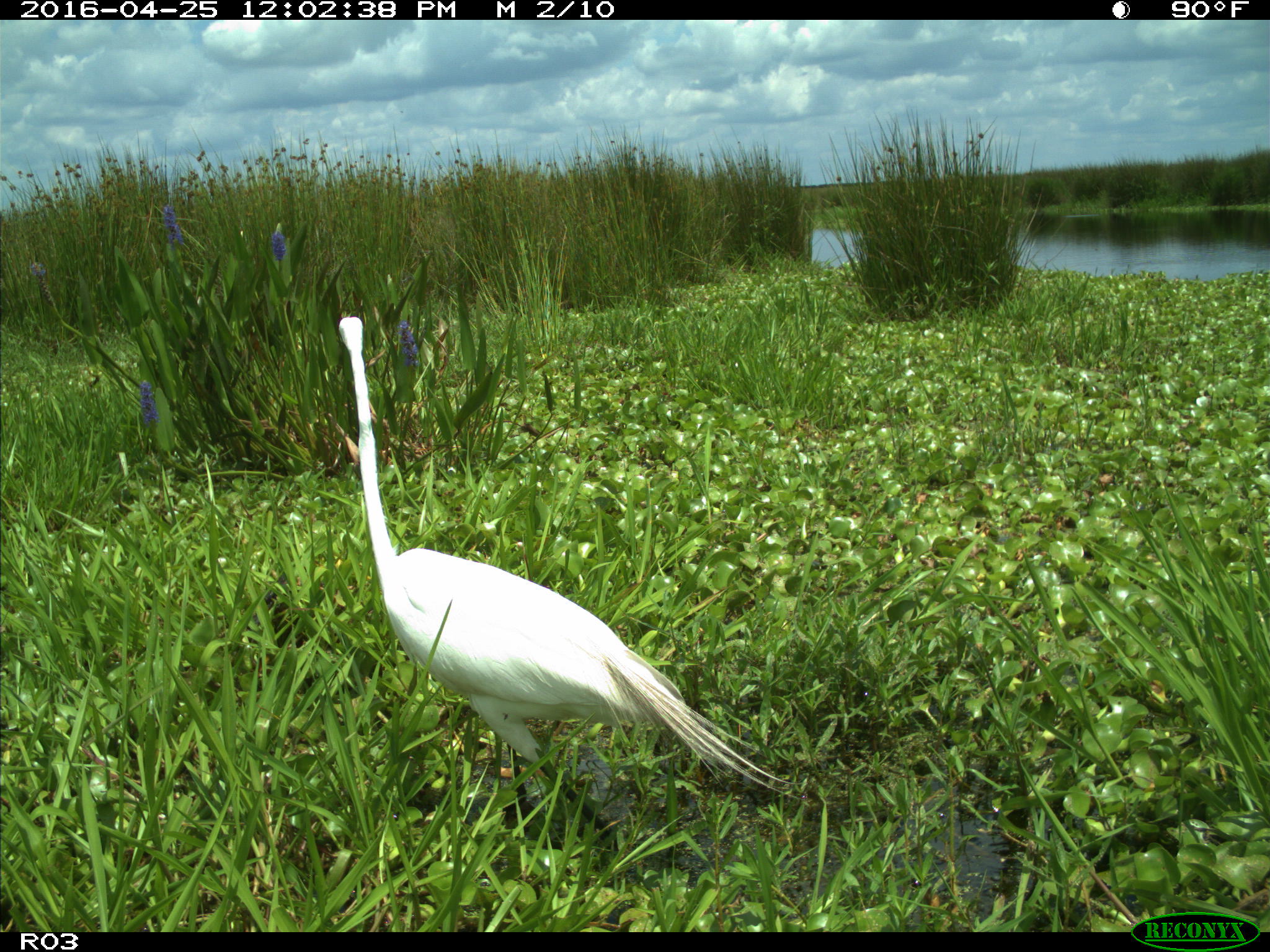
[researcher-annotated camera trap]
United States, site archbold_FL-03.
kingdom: Animalia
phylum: Chordata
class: Aves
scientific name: Aves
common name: birds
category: unidentified bird